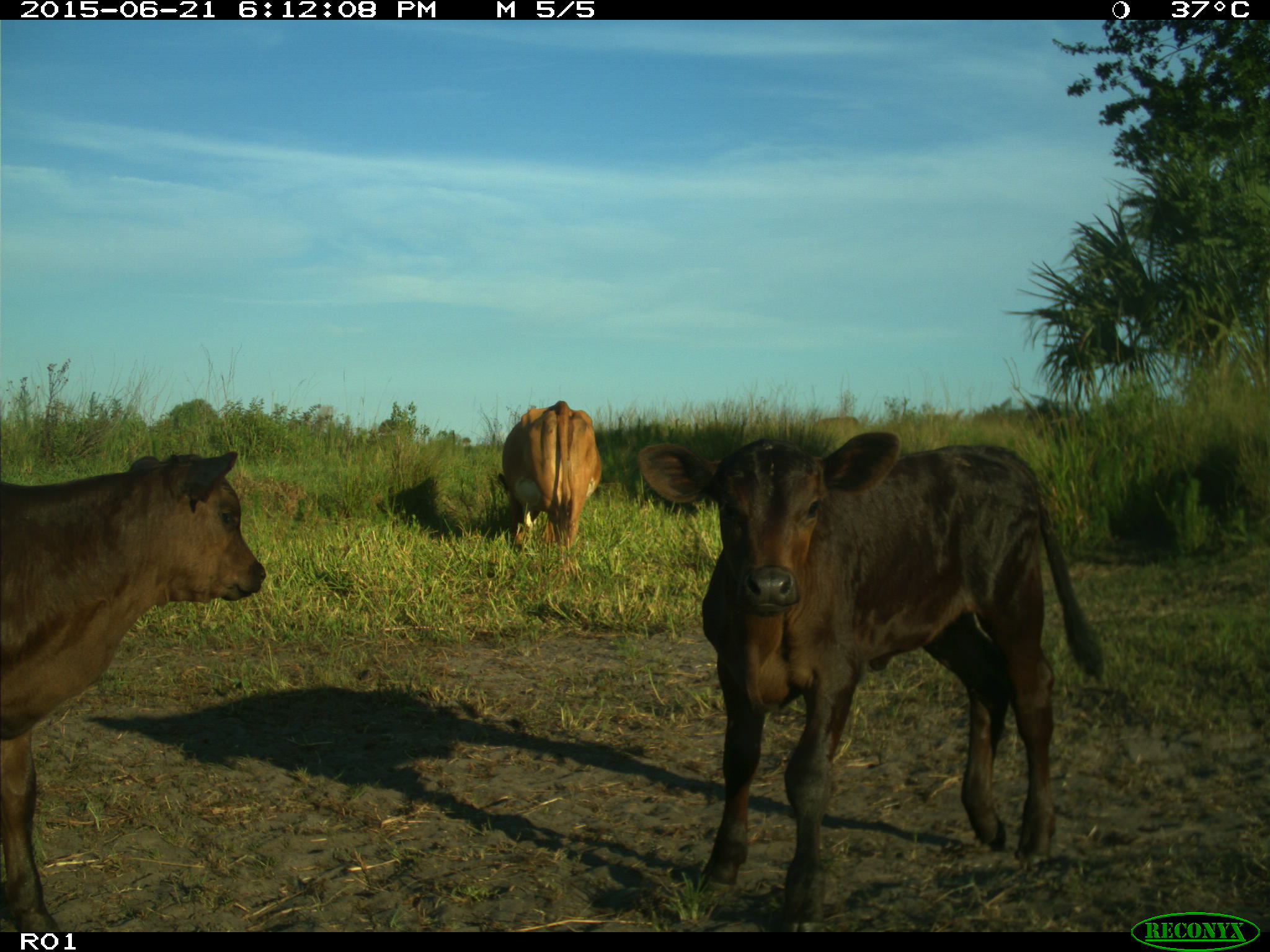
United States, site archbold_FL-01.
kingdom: Animalia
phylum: Chordata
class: Mammalia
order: Artiodactyla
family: Bovidae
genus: Bos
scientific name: Bos taurus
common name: domestic cow